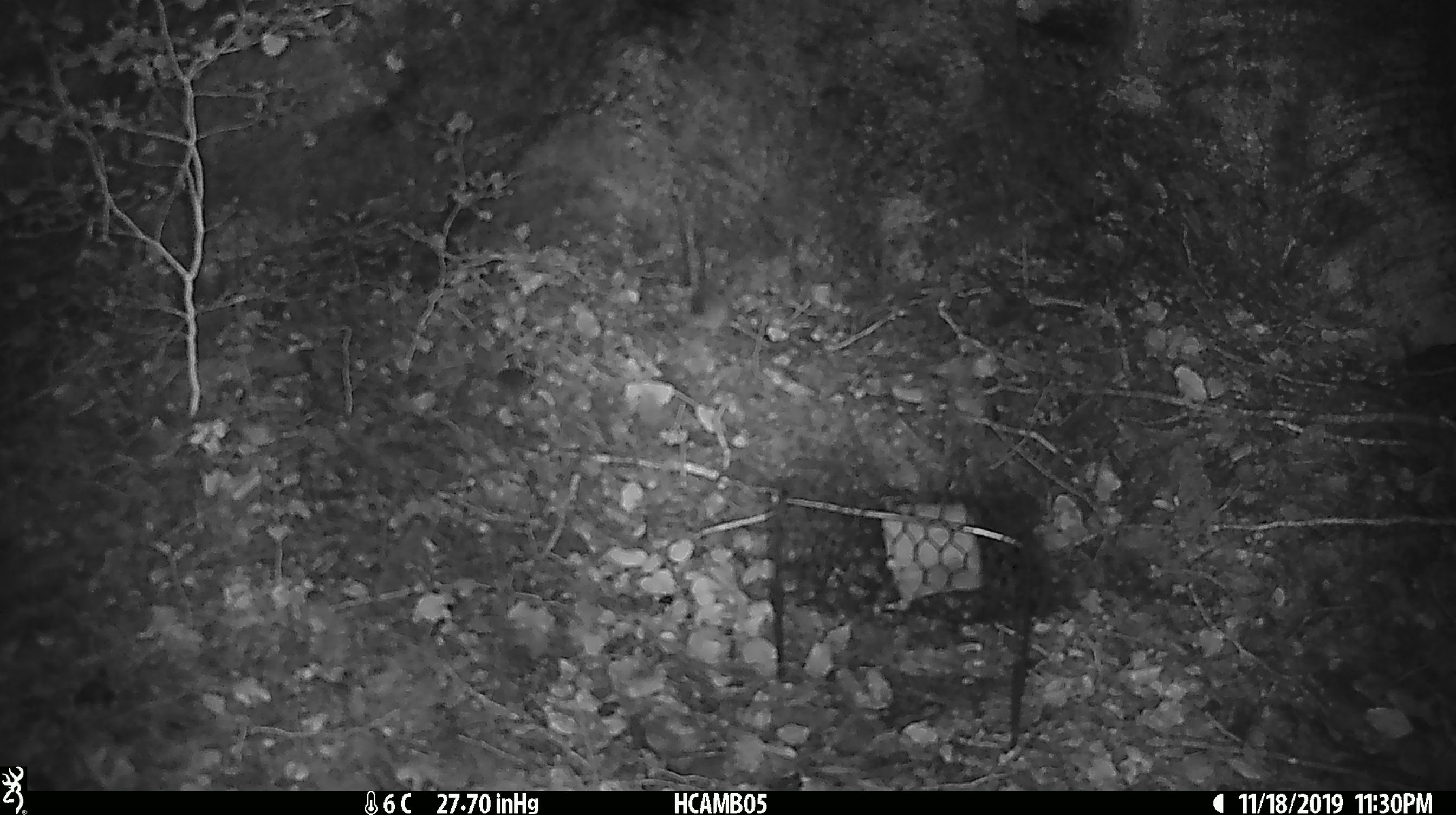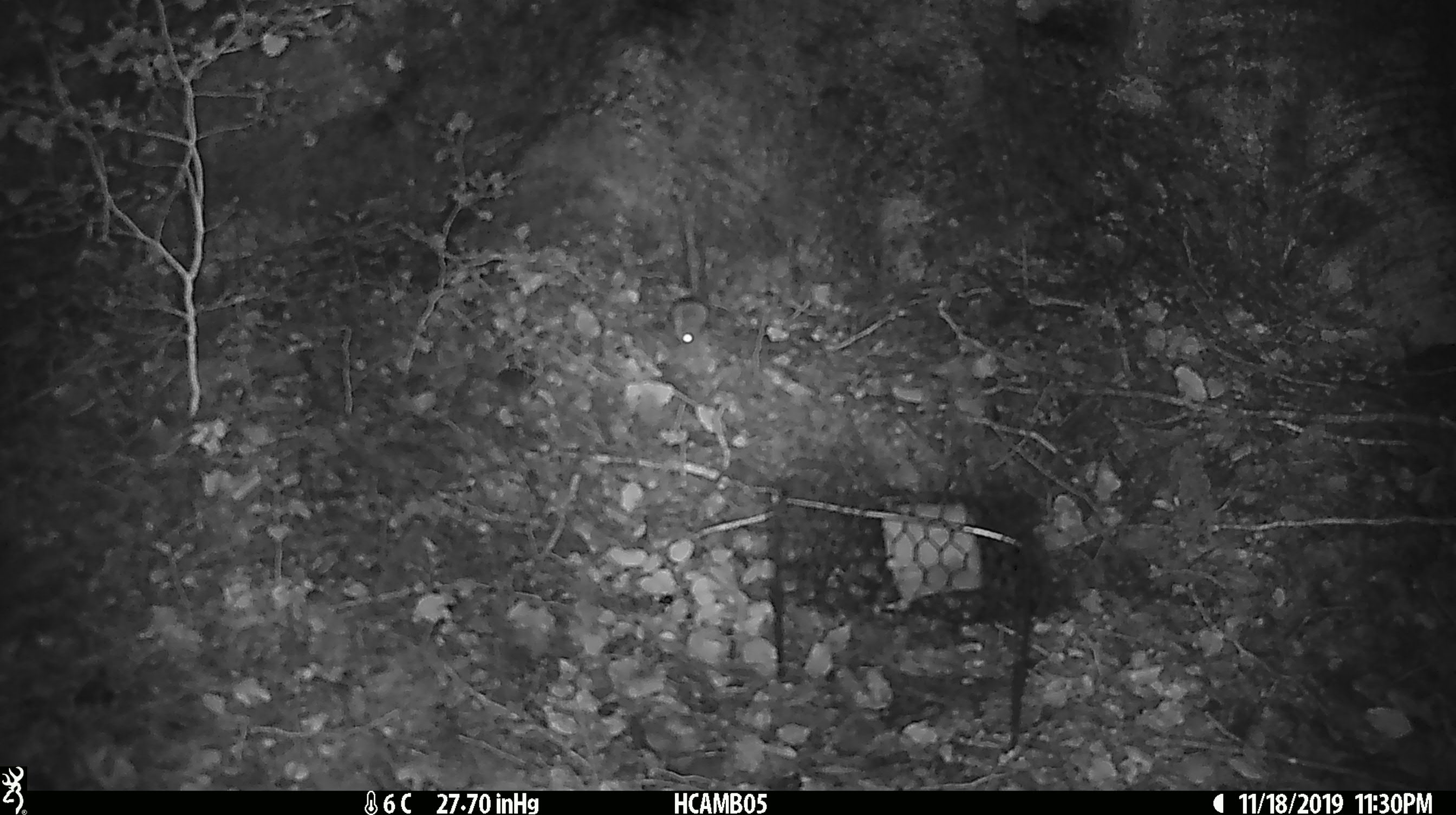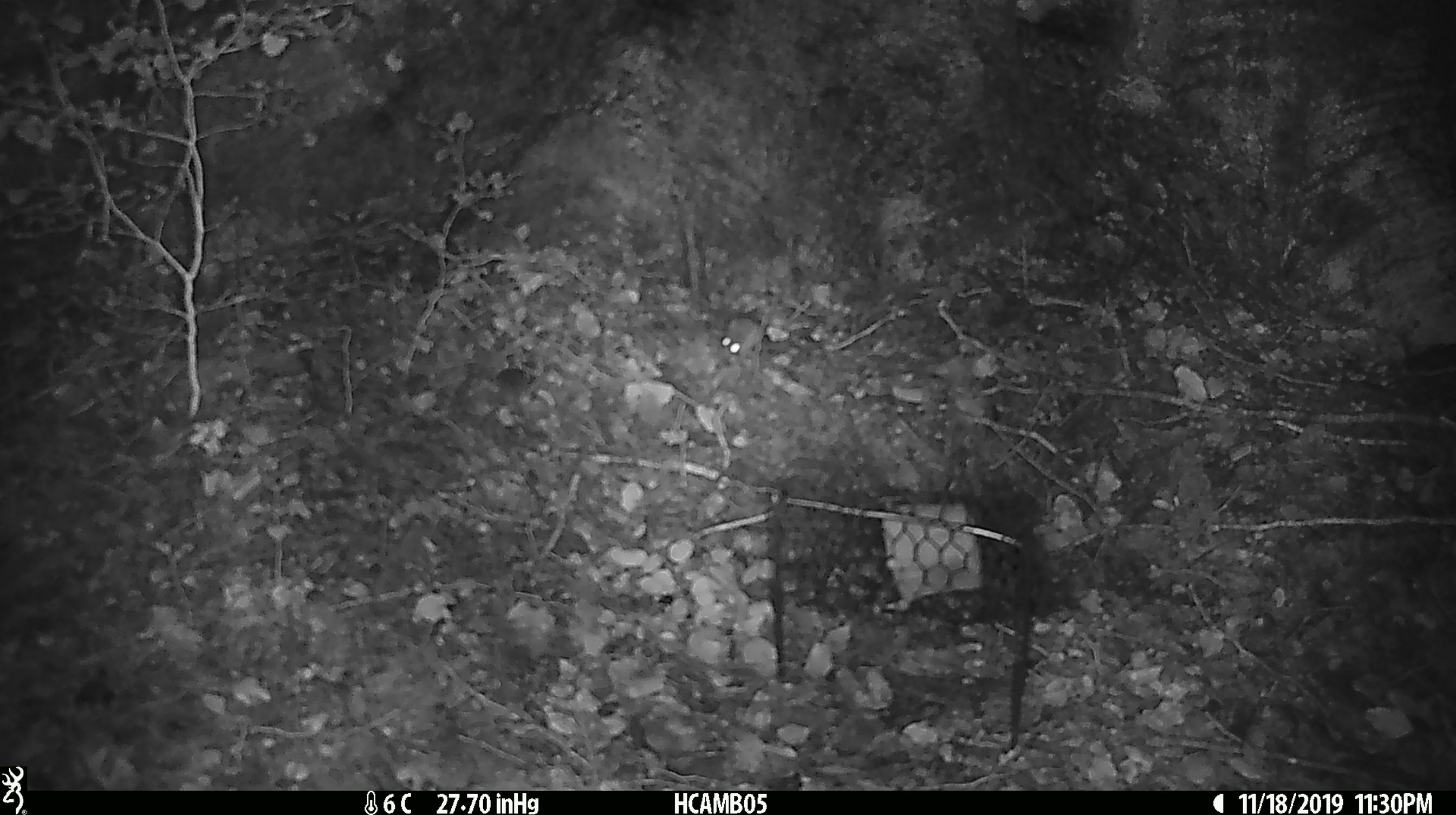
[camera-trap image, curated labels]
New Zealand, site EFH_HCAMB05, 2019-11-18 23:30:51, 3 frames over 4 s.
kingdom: Animalia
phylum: Chordata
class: Mammalia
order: Rodentia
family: Muridae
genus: Mus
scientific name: Mus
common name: mouse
Mouse (Mus).